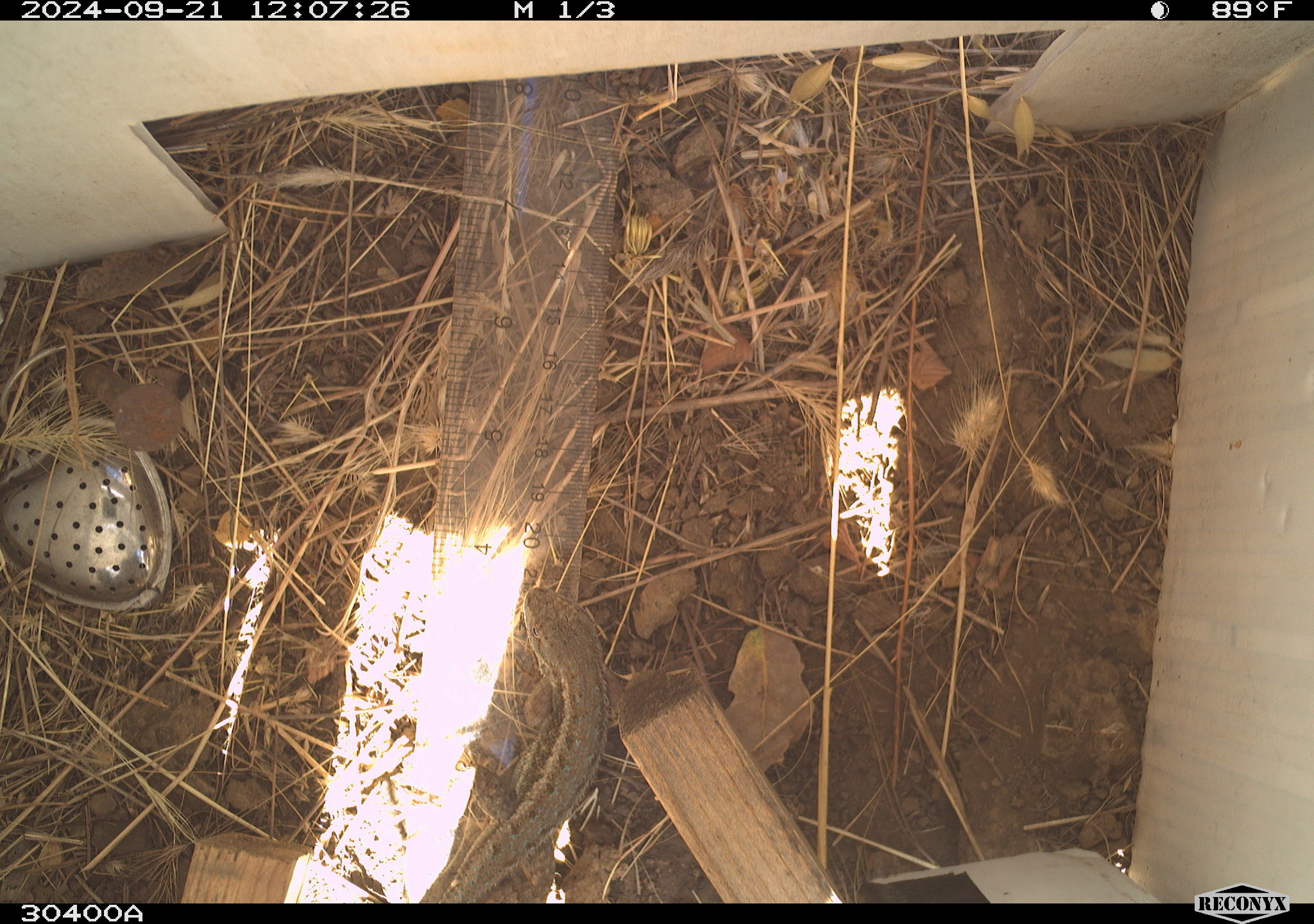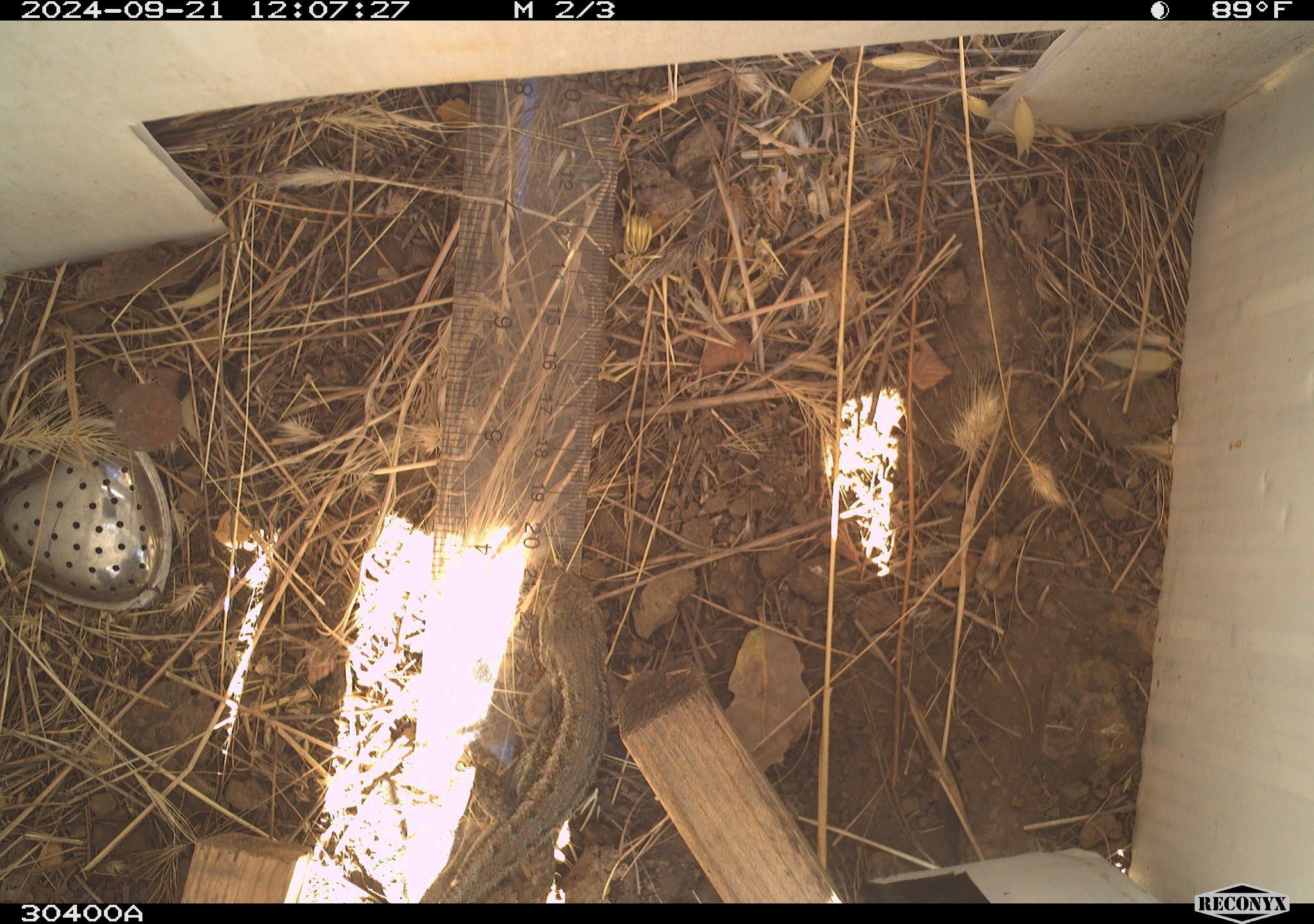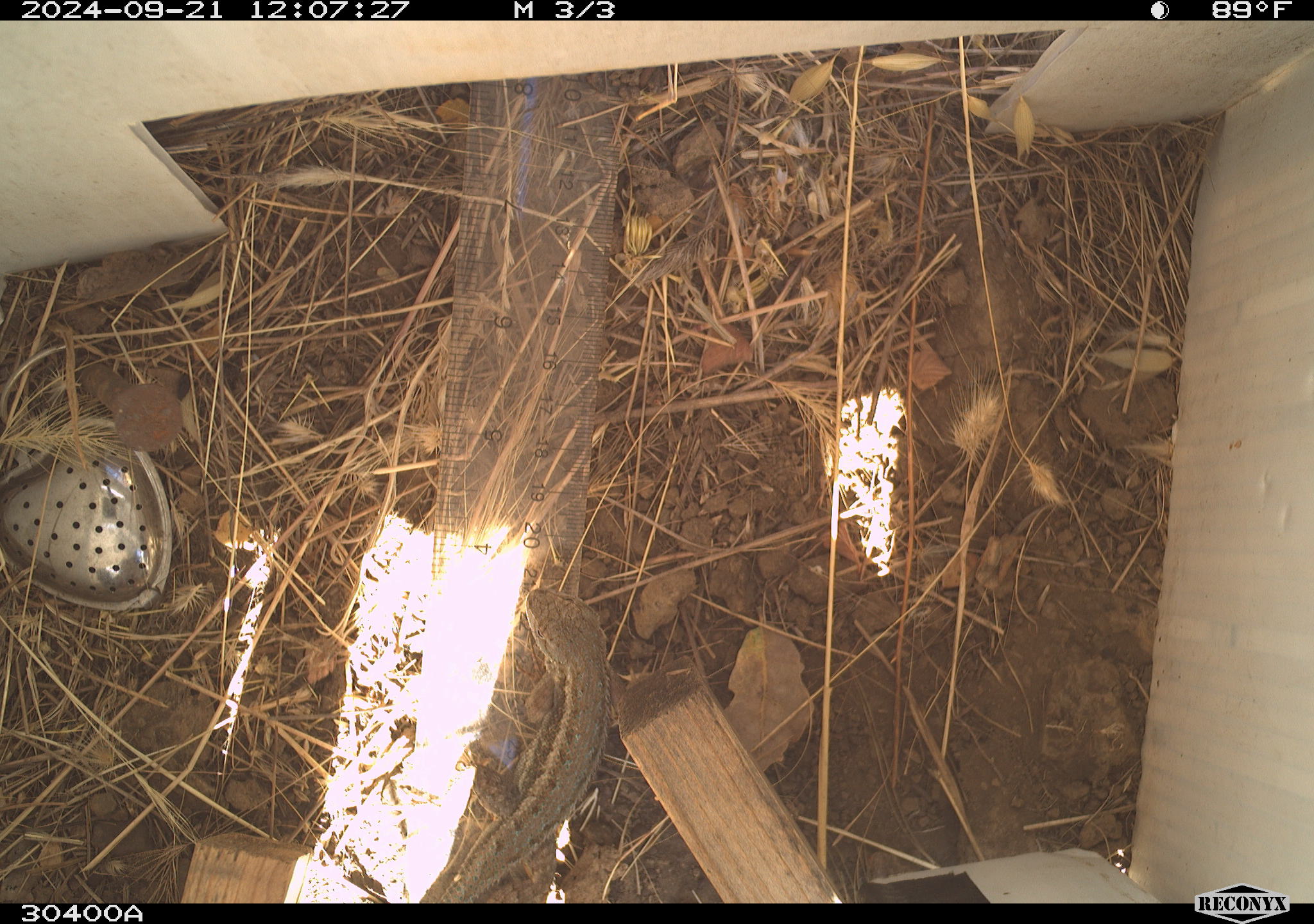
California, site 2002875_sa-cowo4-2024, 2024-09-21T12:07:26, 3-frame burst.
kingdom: Animalia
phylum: Chordata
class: Reptilia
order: Squamata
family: Phrynosomatidae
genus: Sceloporus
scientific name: Sceloporus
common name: spiny lizards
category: sceloporus species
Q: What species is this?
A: Sceloporus species (spiny lizards) (Sceloporus).